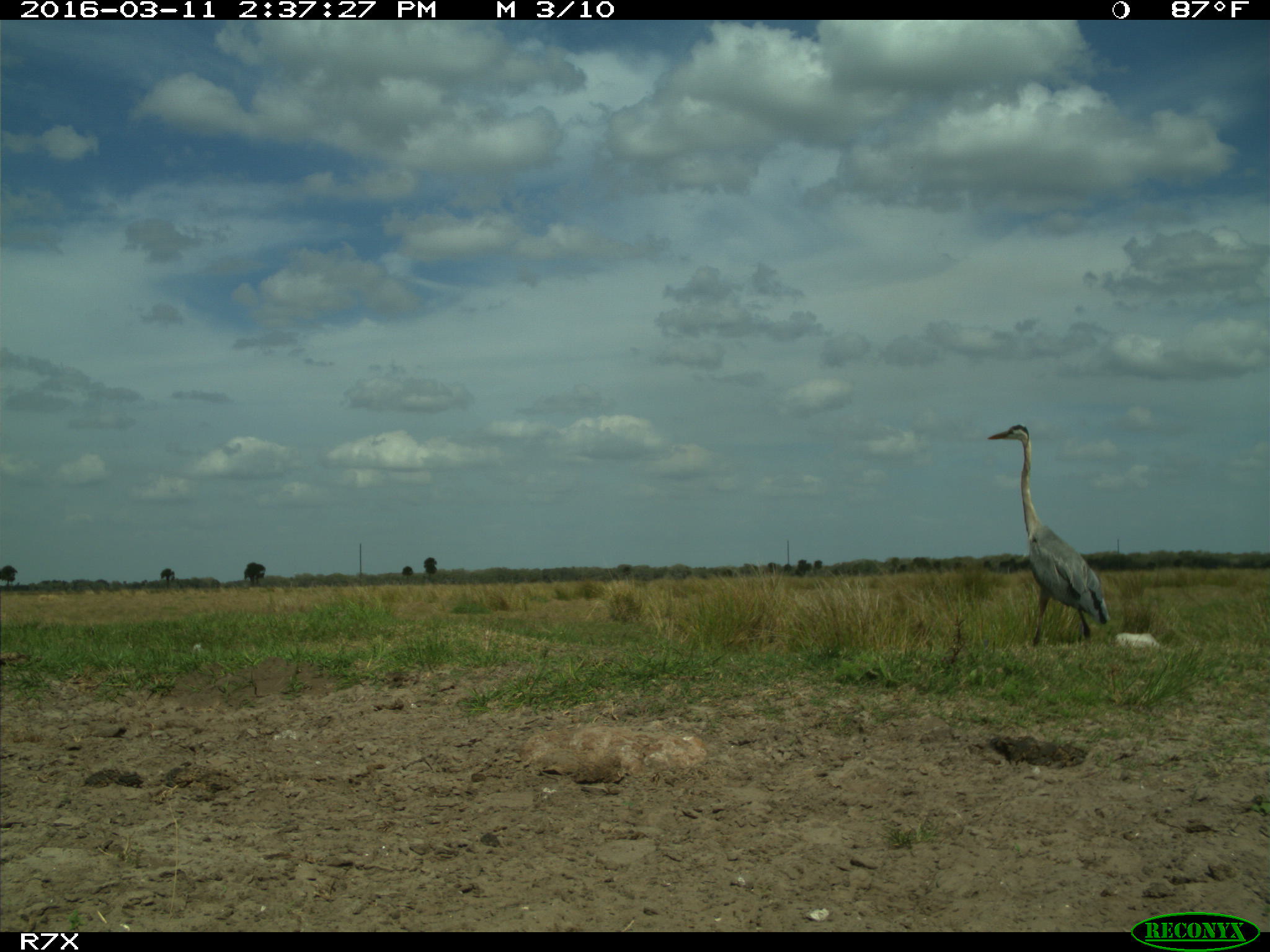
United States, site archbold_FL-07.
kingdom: Animalia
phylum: Chordata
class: Aves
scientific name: Aves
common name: birds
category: unidentified bird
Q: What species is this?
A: Unidentified bird (birds) (Aves).